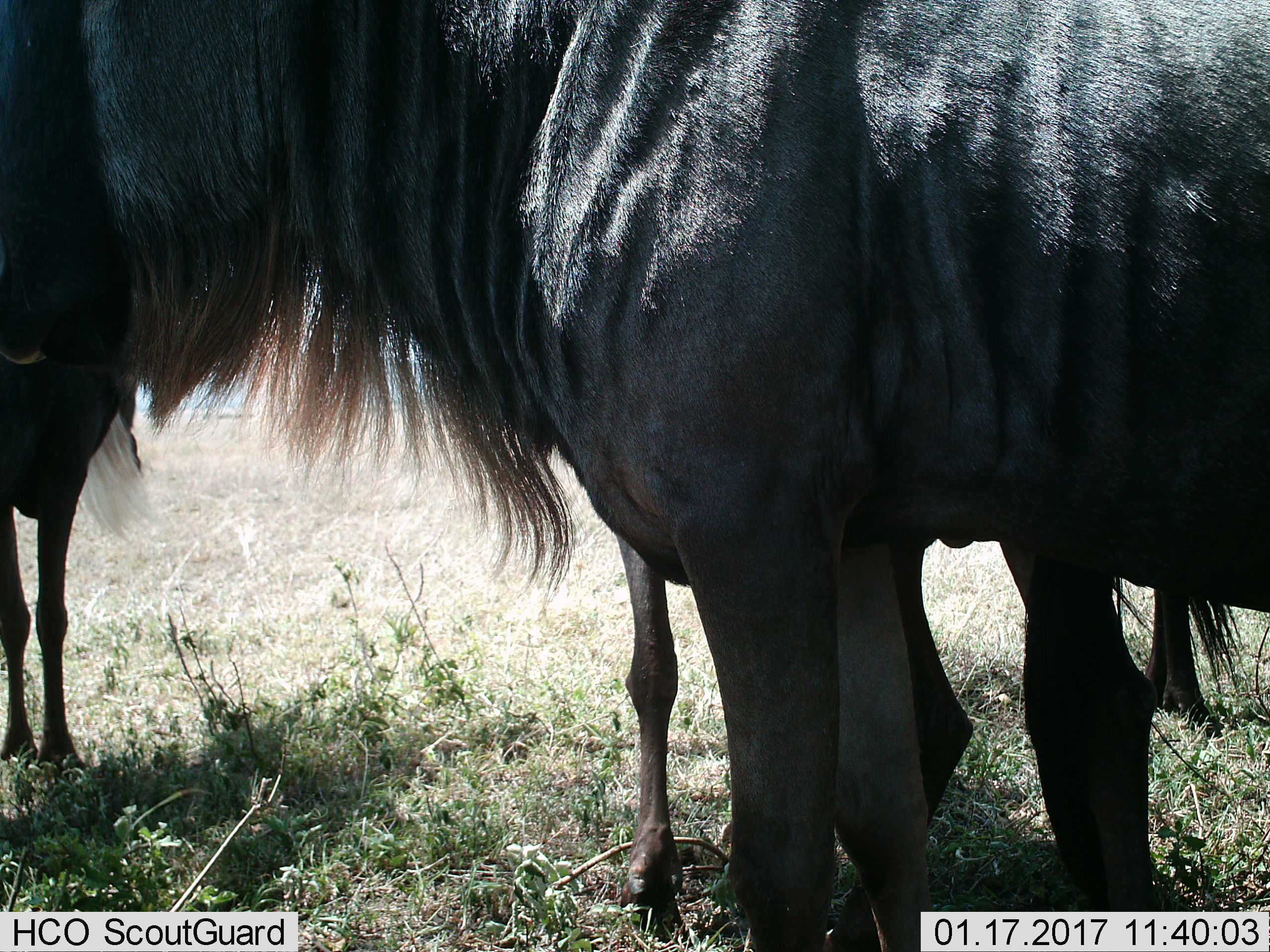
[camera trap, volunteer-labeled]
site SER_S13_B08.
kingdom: Animalia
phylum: Chordata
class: Mammalia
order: Artiodactyla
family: Bovidae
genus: Connochaetes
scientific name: Connochaetes taurinus taurinus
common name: blue wildebeest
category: wildebeestblue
Wildebeestblue (blue wildebeest) (Connochaetes taurinus taurinus), count 3. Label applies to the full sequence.